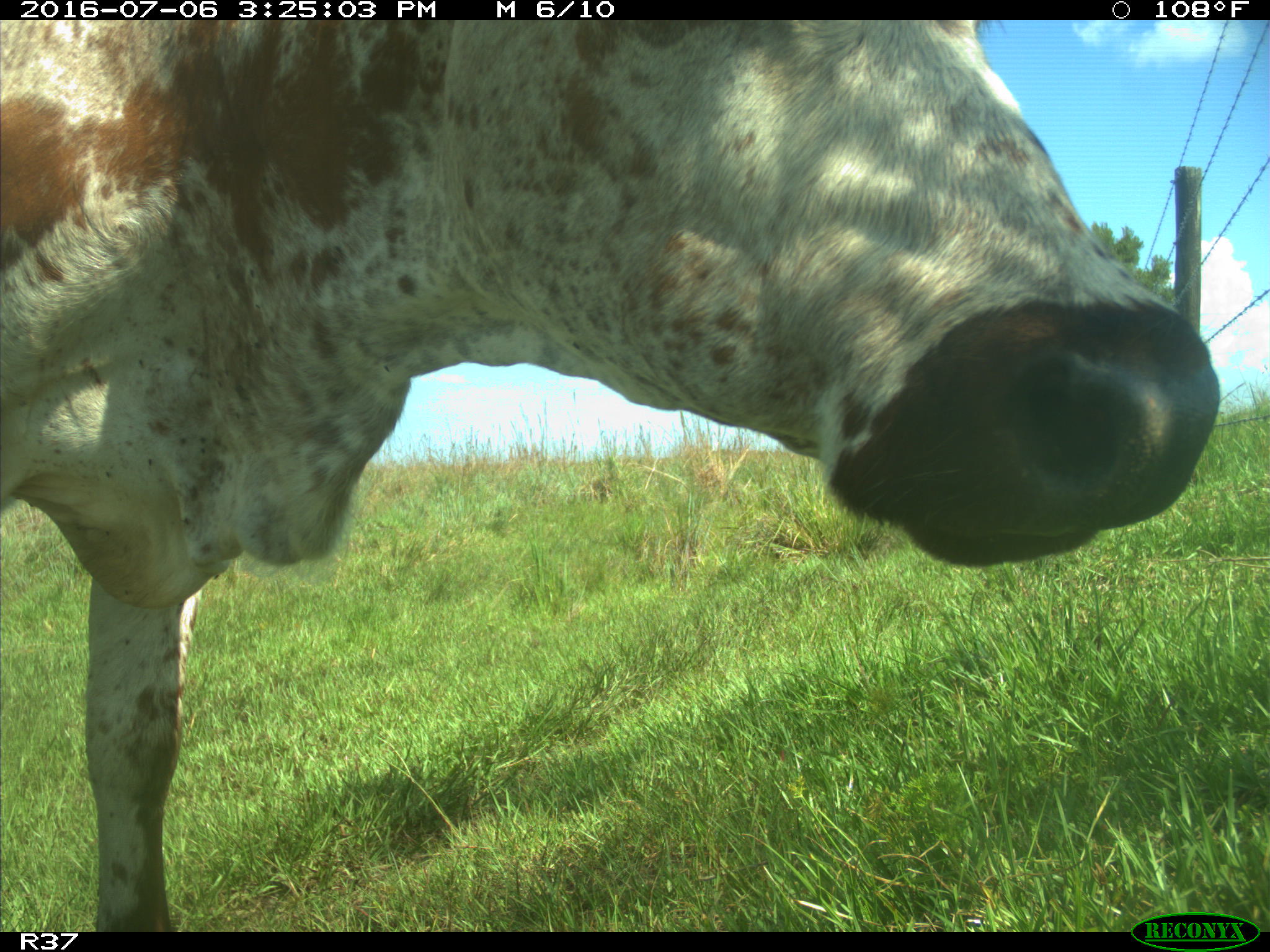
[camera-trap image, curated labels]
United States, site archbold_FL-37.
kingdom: Animalia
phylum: Chordata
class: Mammalia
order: Artiodactyla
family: Bovidae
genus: Bos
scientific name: Bos taurus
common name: domestic cow